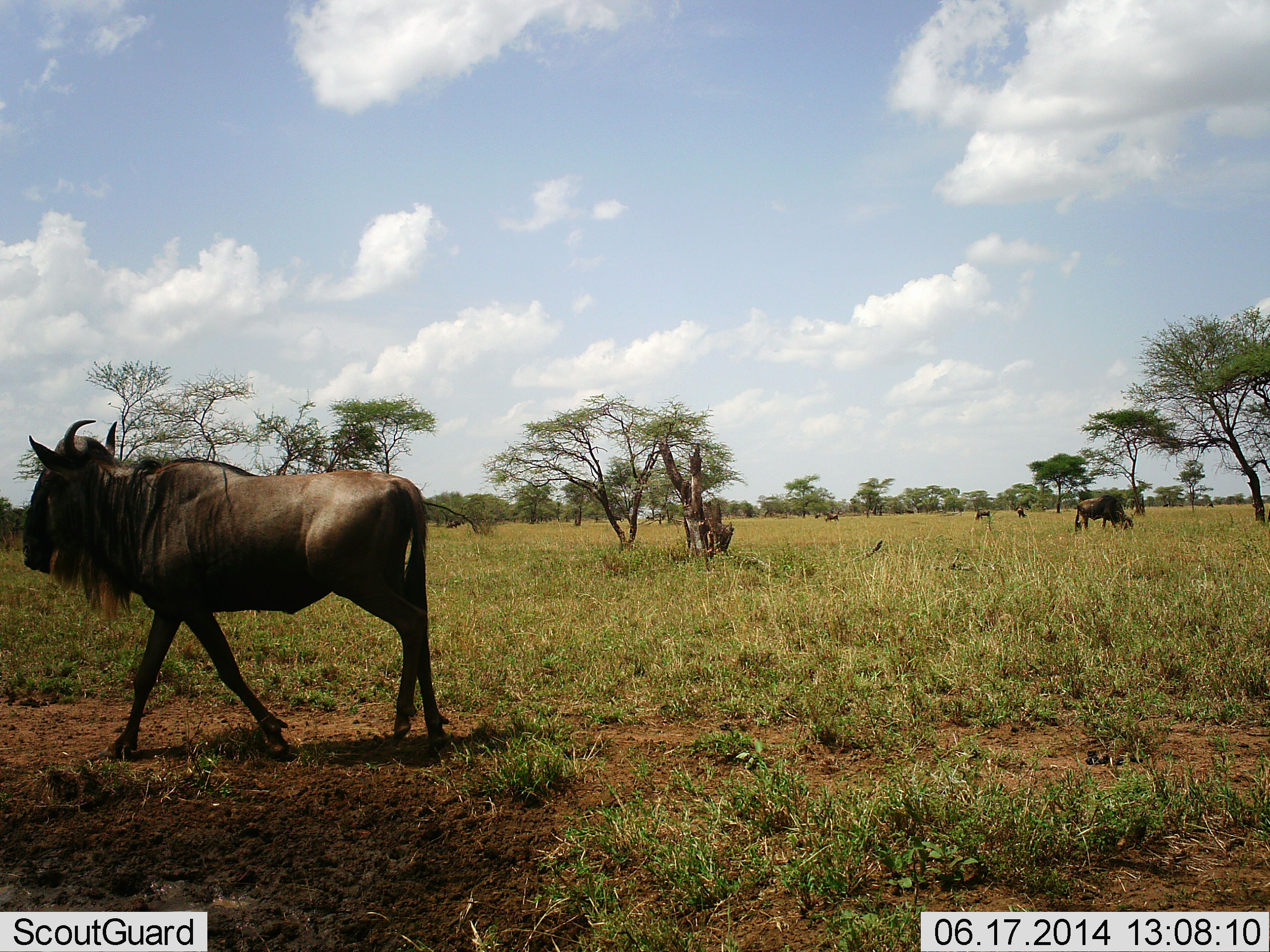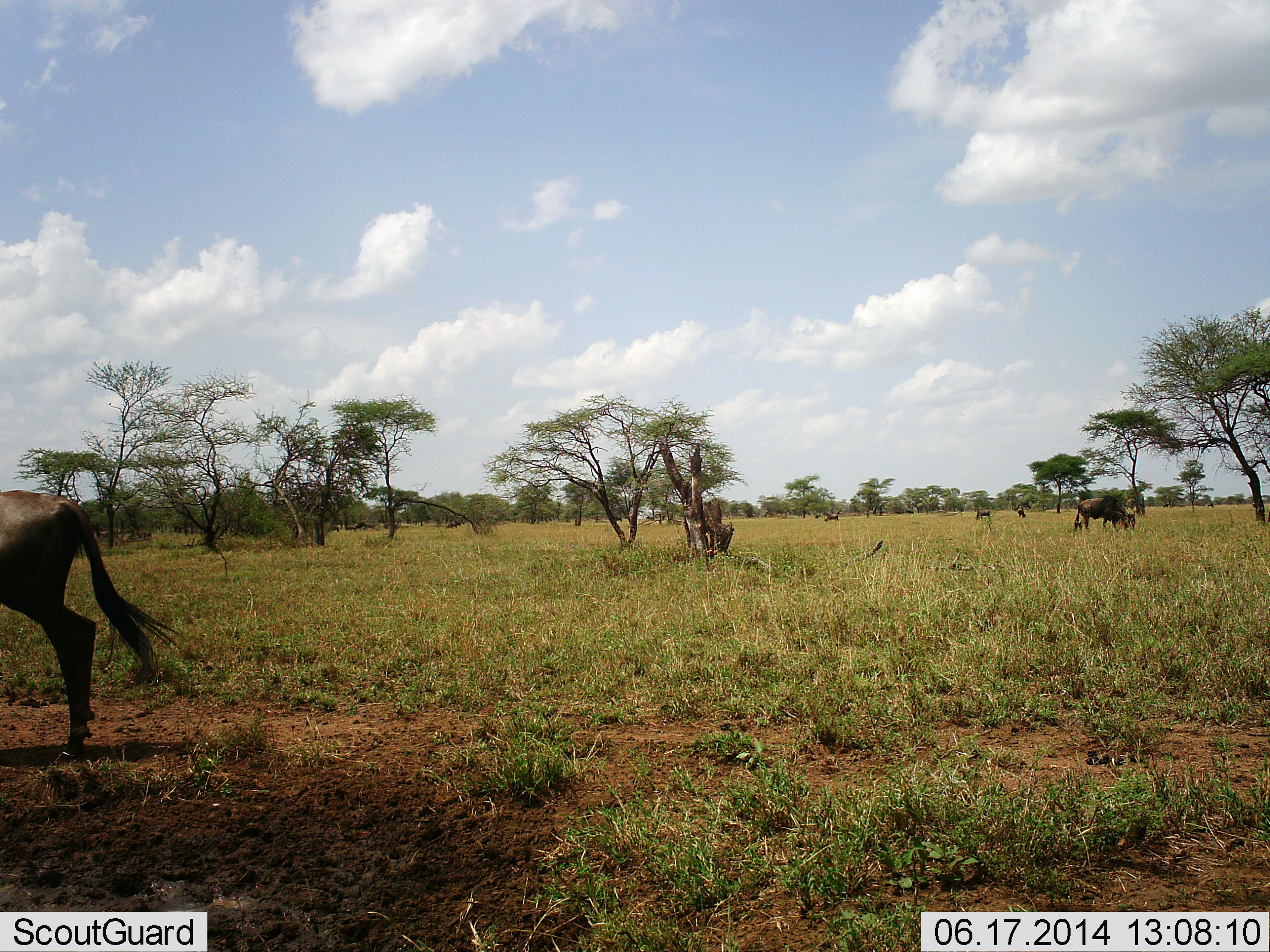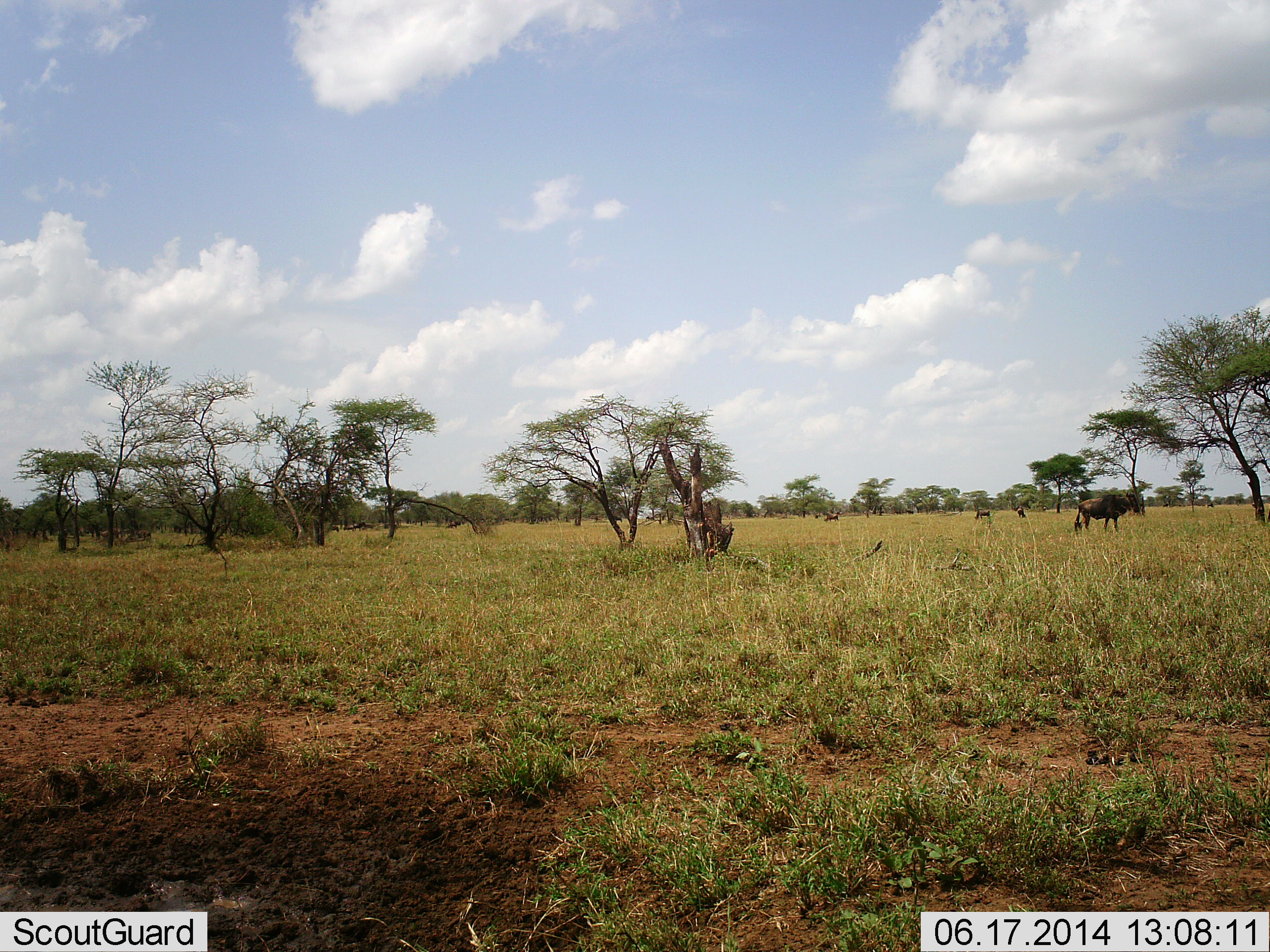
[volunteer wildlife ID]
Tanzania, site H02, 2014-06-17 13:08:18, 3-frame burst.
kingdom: Animalia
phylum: Chordata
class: Mammalia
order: Artiodactyla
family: Bovidae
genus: Connochaetes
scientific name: Connochaetes taurinus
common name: blue wildebeest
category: wildebeest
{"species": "wildebeest (blue wildebeest) (Connochaetes taurinus)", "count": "5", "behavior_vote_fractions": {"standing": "36%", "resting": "0%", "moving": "100%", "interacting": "0%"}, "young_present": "9%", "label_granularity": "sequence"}